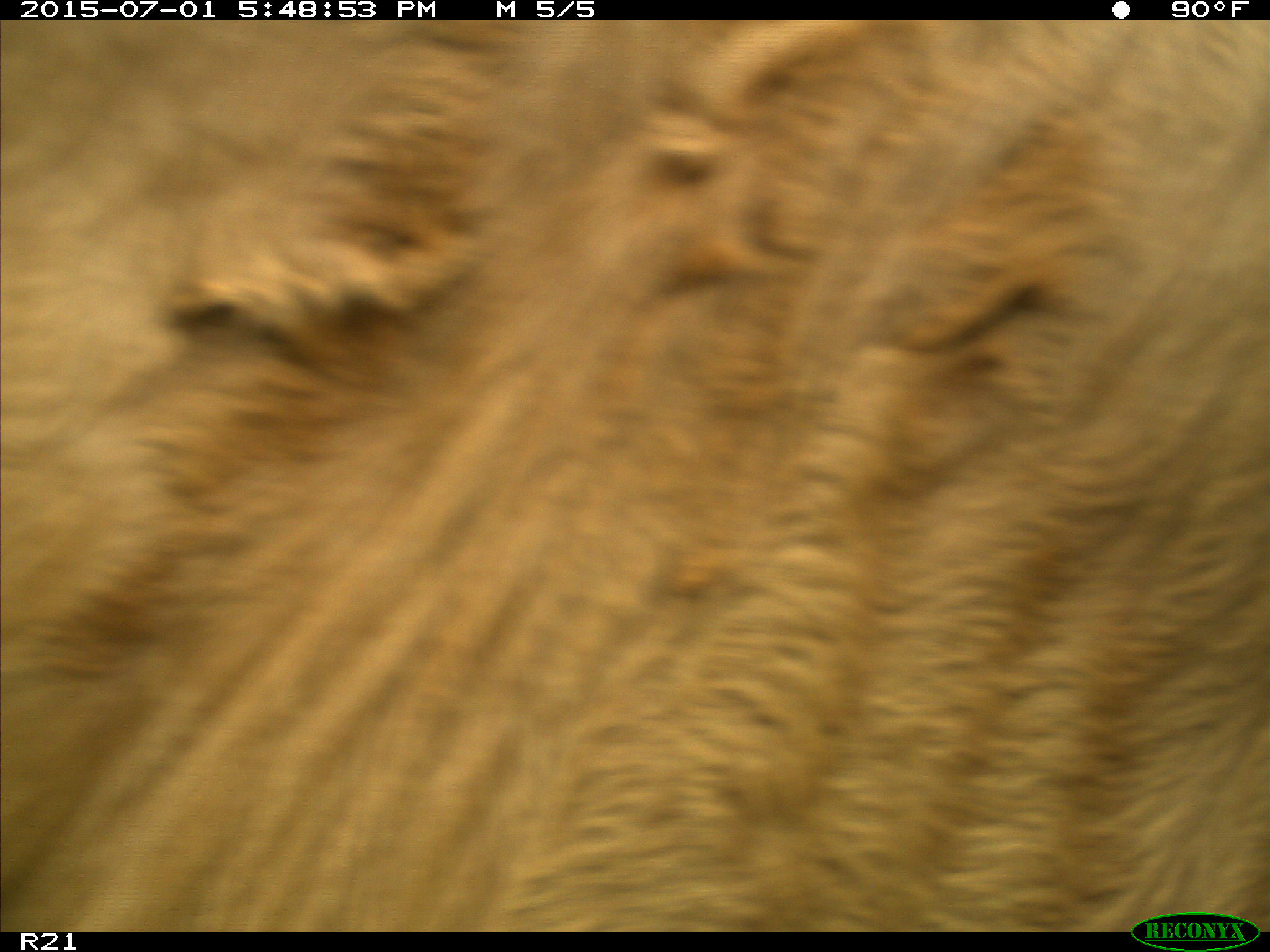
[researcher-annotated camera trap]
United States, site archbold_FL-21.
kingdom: Animalia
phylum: Chordata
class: Mammalia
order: Artiodactyla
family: Bovidae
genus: Bos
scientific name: Bos taurus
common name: domestic cow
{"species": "Bos taurus (domestic cow)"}